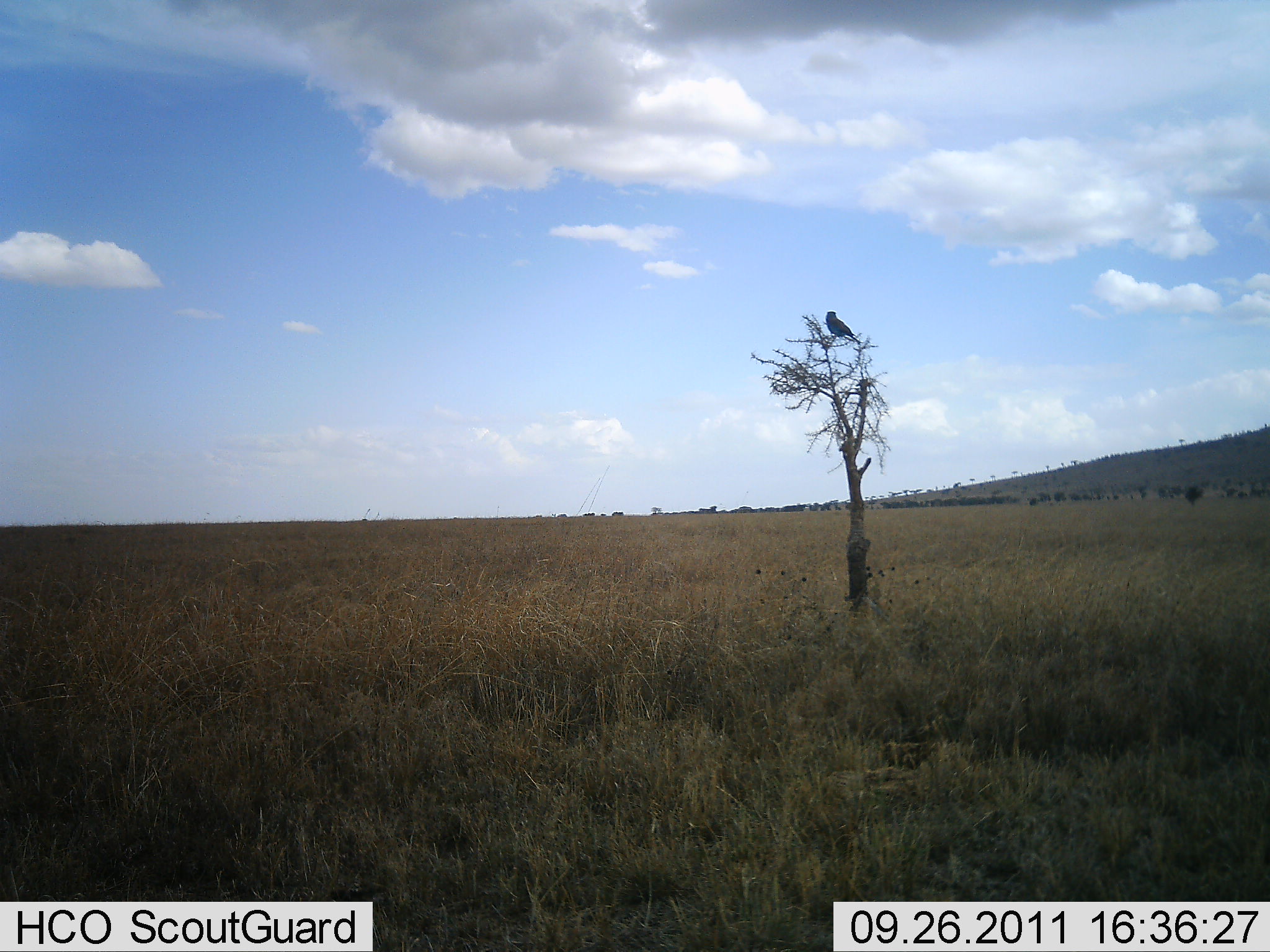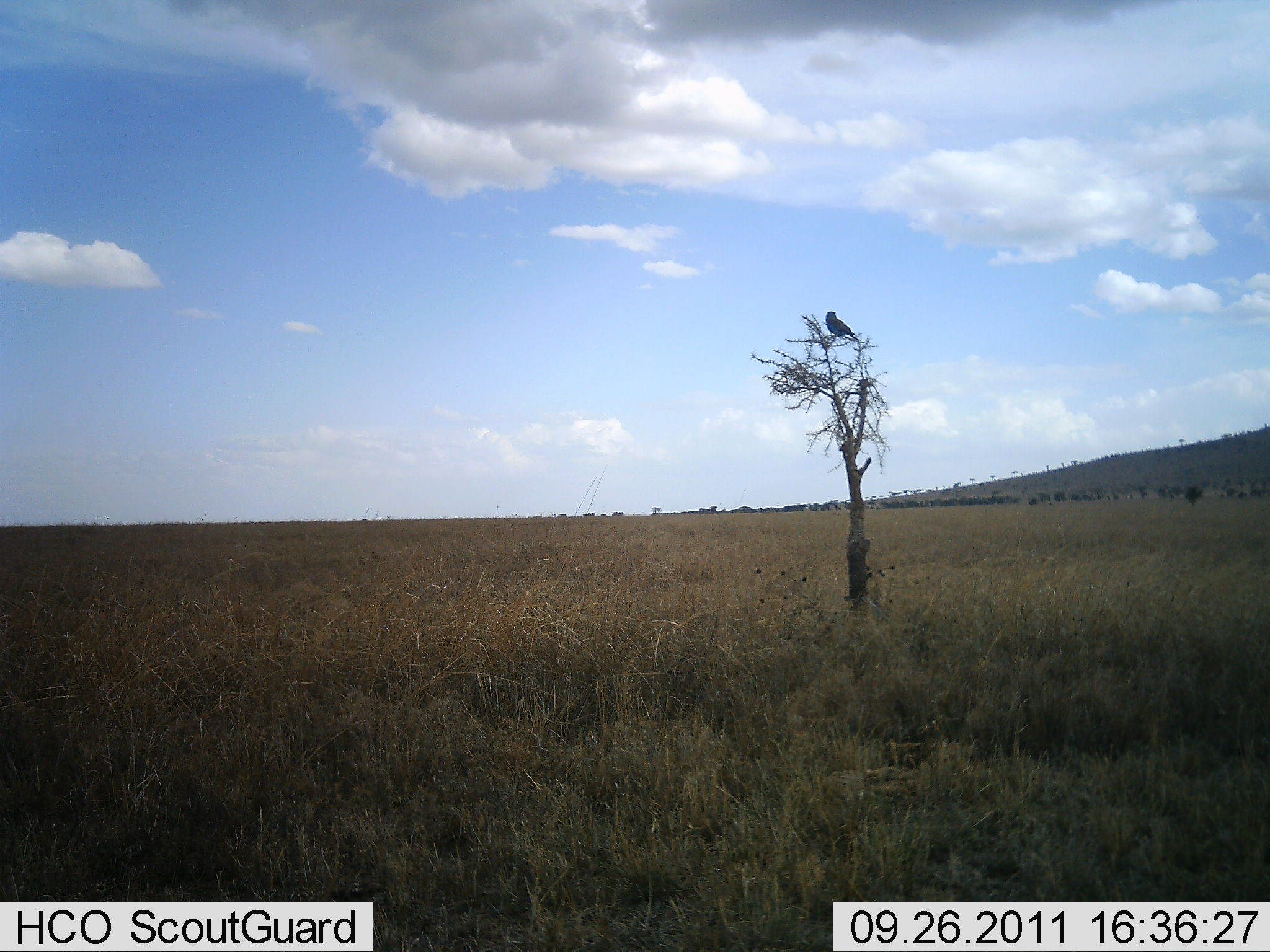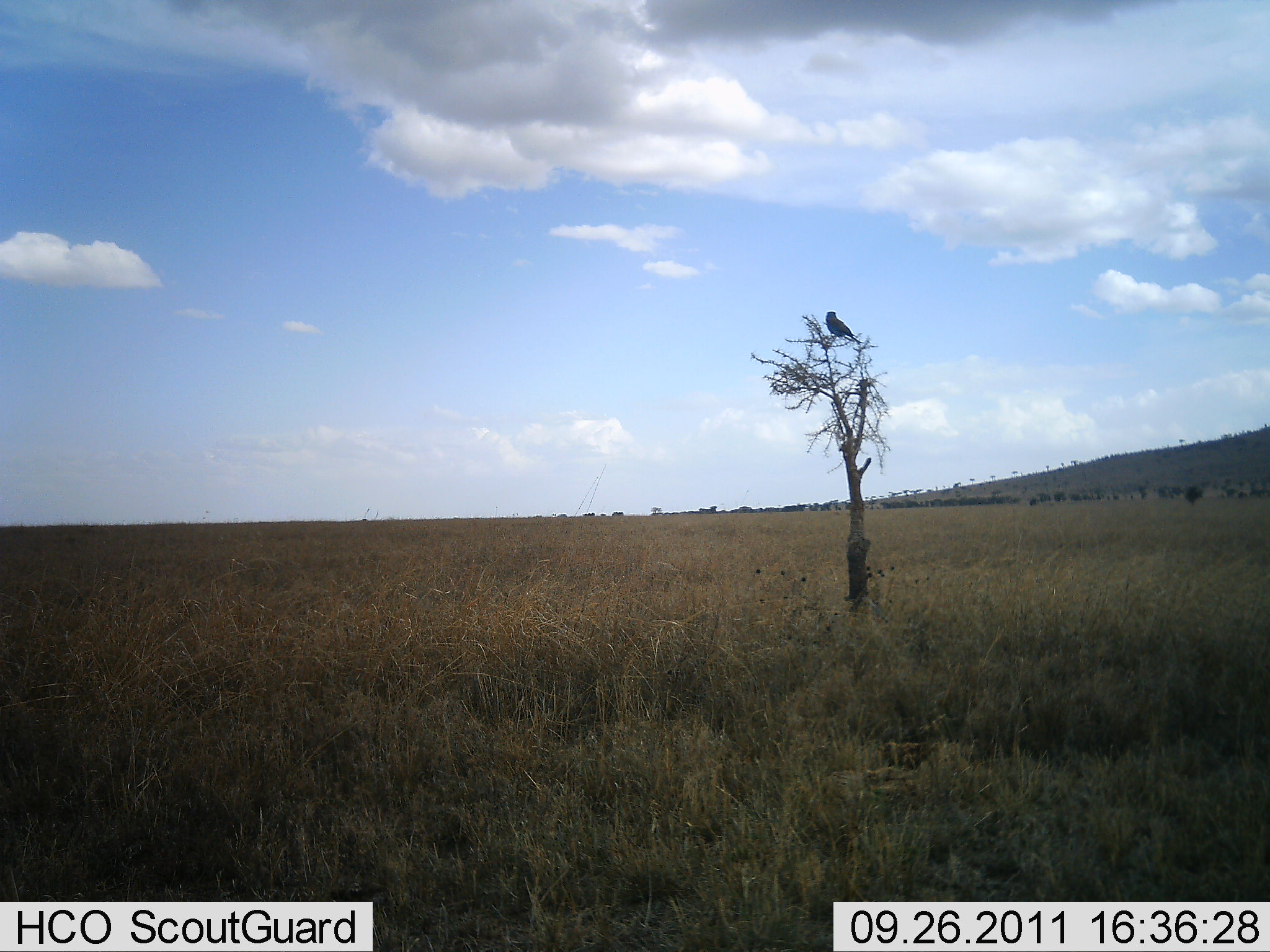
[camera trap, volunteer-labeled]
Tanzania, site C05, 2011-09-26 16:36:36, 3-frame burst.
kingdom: Animalia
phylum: Chordata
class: Aves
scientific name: Aves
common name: bird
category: otherbird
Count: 1.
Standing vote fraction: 42%.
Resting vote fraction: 58%.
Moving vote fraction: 0%.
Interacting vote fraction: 0%.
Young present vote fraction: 0%.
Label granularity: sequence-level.